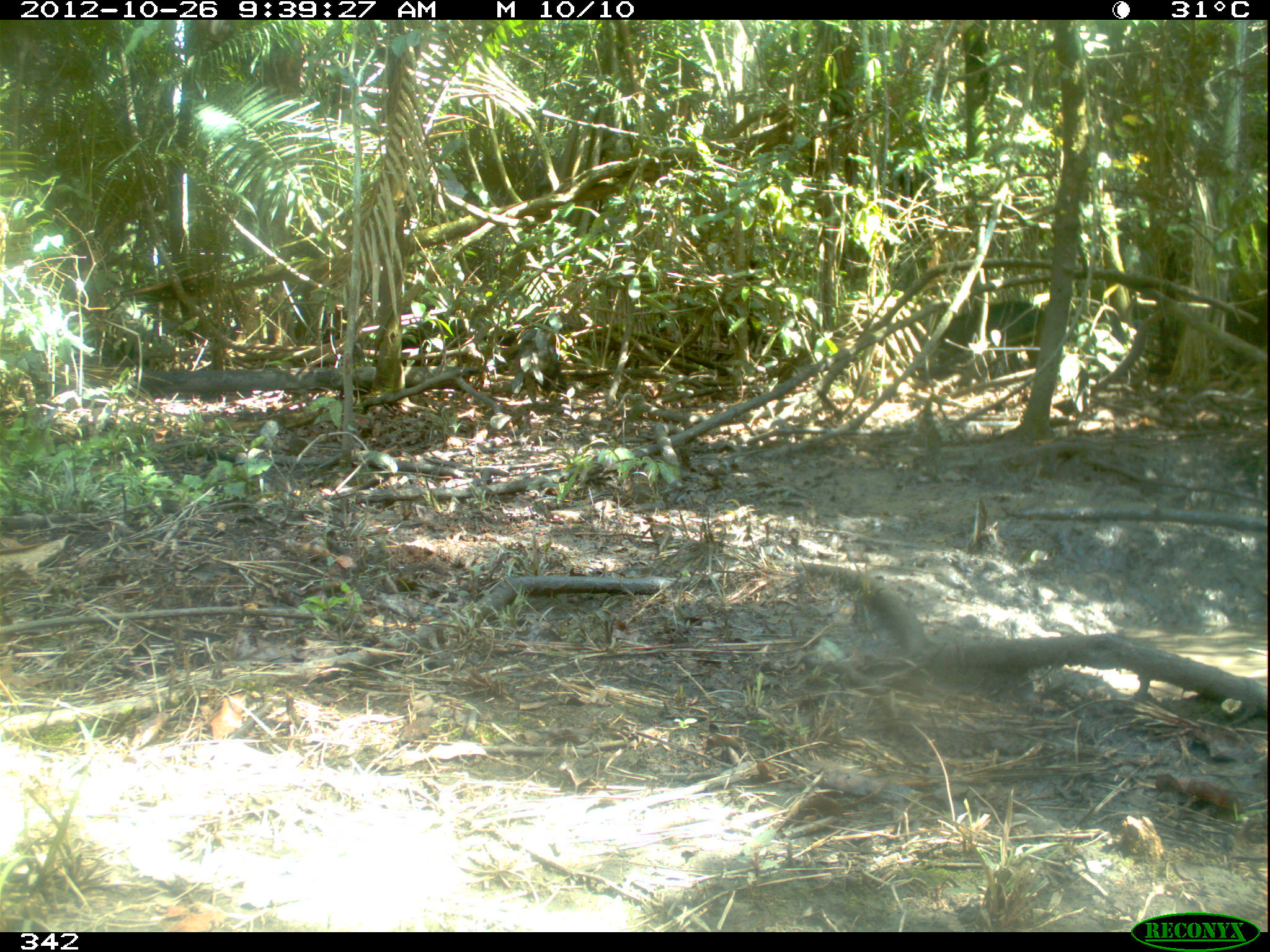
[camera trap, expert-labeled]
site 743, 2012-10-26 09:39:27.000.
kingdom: Animalia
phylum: Chordata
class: Mammalia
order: Artiodactyla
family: Tayassuidae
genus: Tayassu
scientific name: Tayassu pecari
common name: white-lipped peccary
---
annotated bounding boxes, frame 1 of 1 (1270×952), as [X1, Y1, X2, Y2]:
tayassu pecari: [941, 298, 1046, 366]; [509, 327, 567, 398]